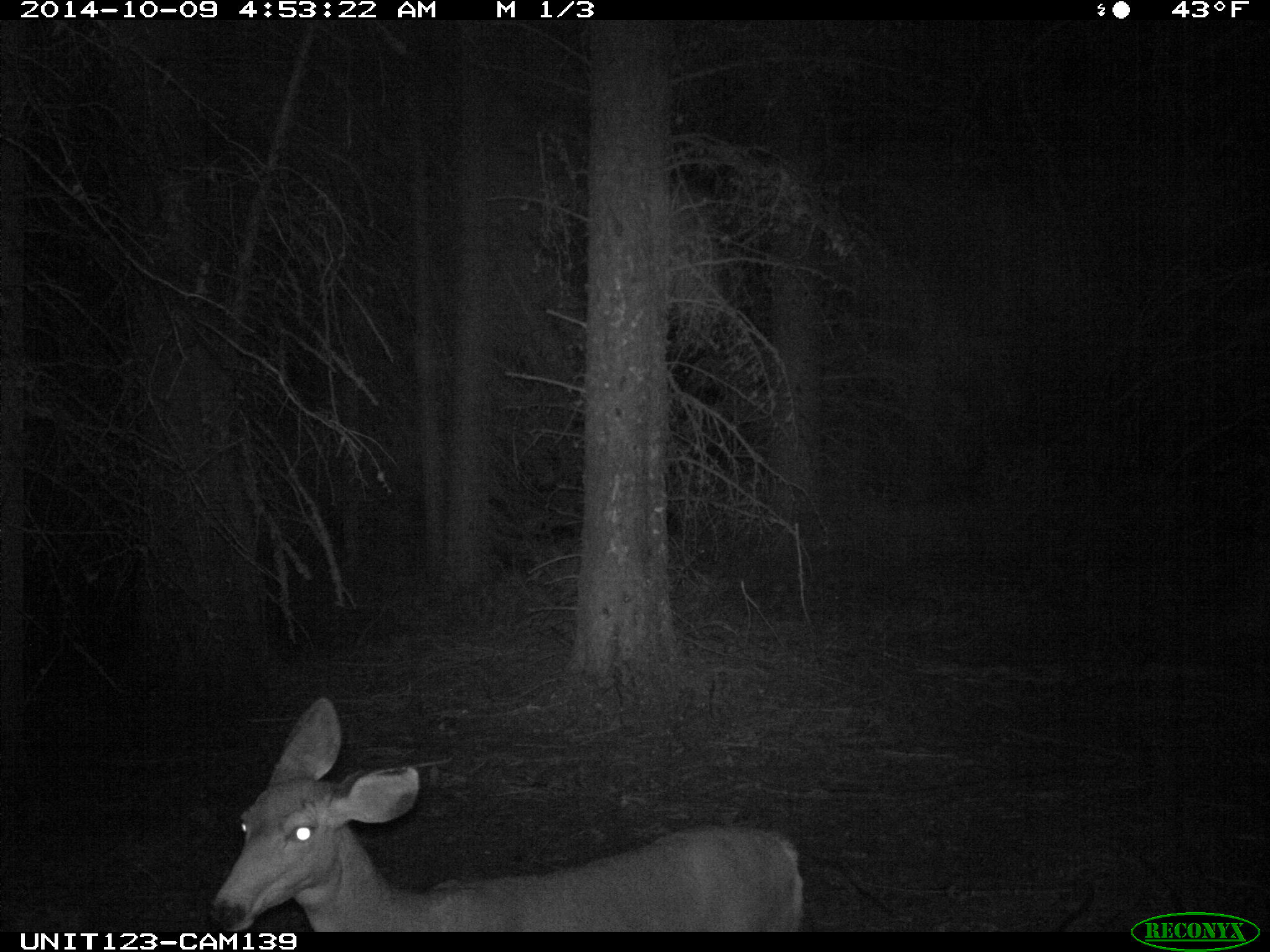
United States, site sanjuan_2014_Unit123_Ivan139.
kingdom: Animalia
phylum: Chordata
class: Mammalia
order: Artiodactyla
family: Cervidae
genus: Odocoileus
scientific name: Odocoileus hemionus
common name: mule deer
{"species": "Odocoileus hemionus (mule deer)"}